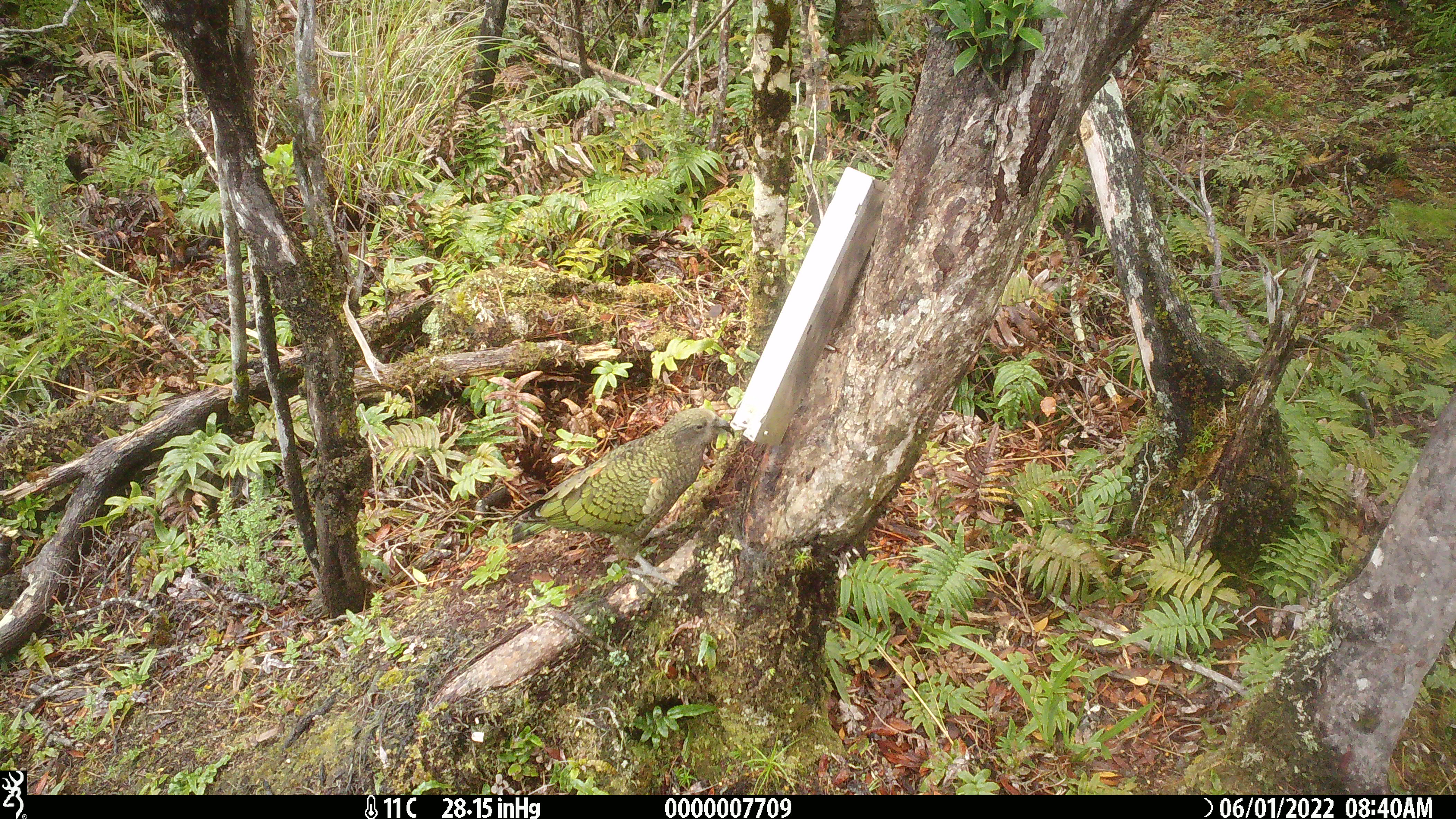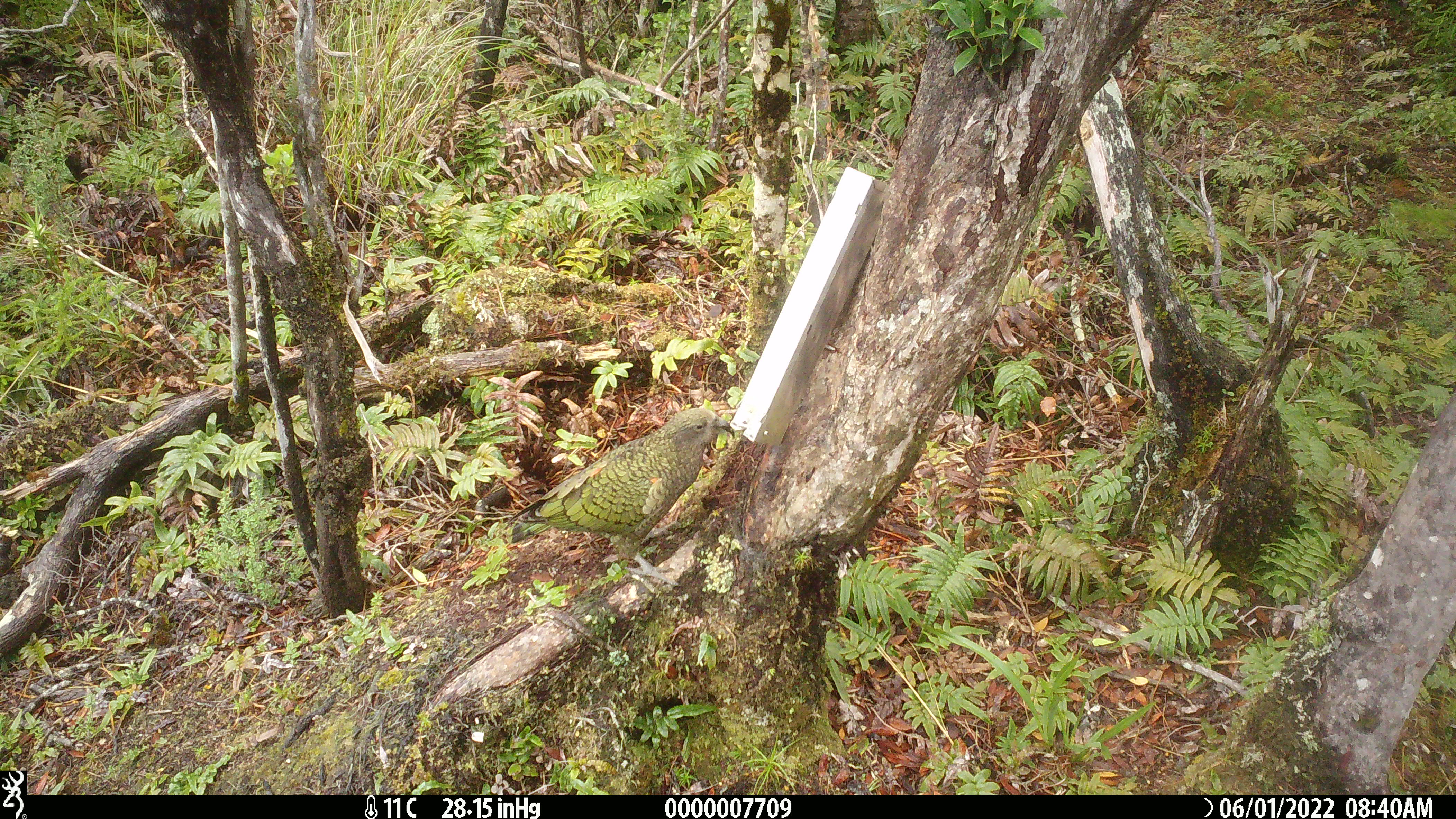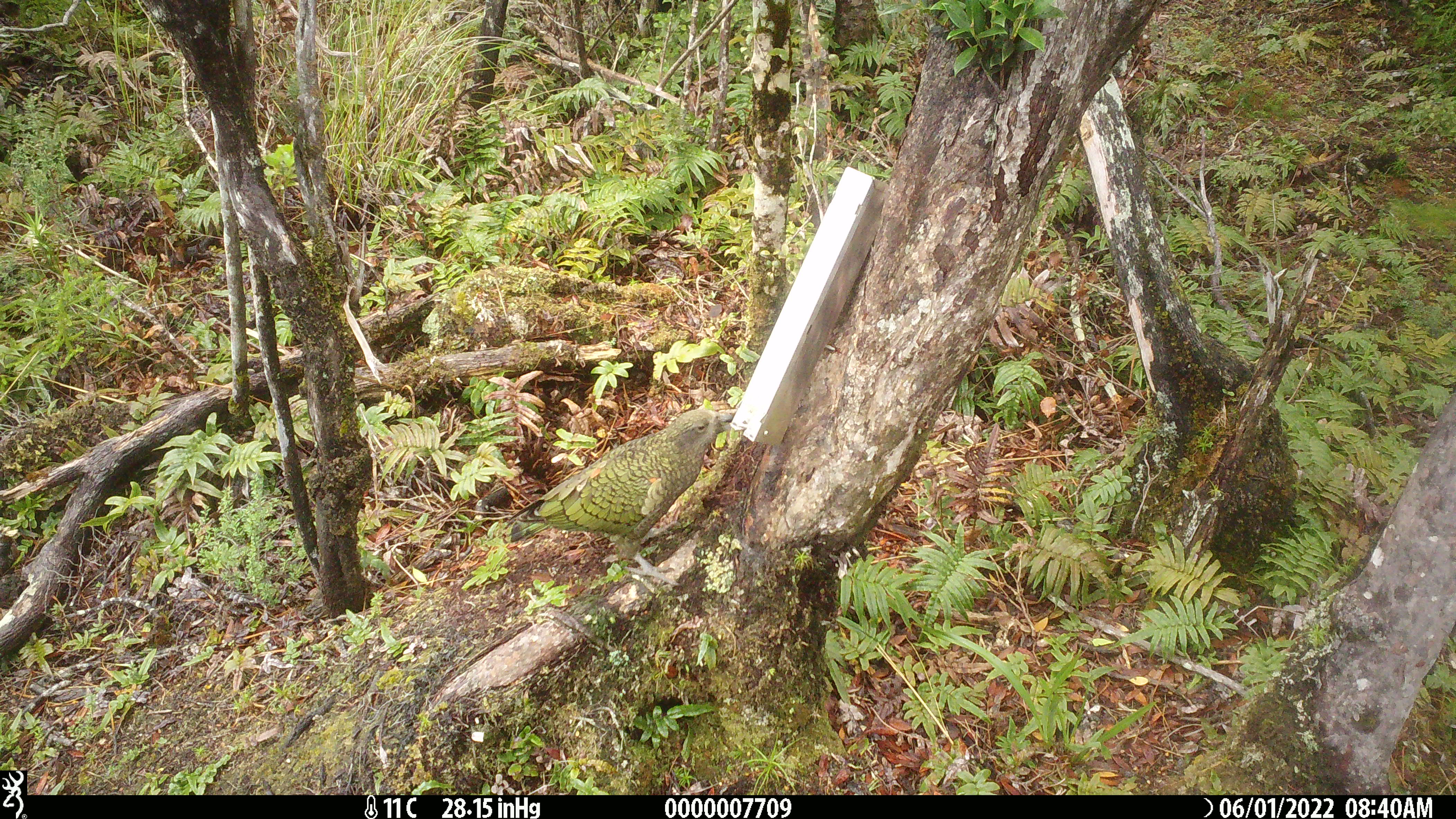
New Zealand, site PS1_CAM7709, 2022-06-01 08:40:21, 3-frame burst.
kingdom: Animalia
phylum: Chordata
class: Aves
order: Psittaciformes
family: Strigopidae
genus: Nestor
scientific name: Nestor notabilis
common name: kea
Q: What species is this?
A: Kea (Nestor notabilis).